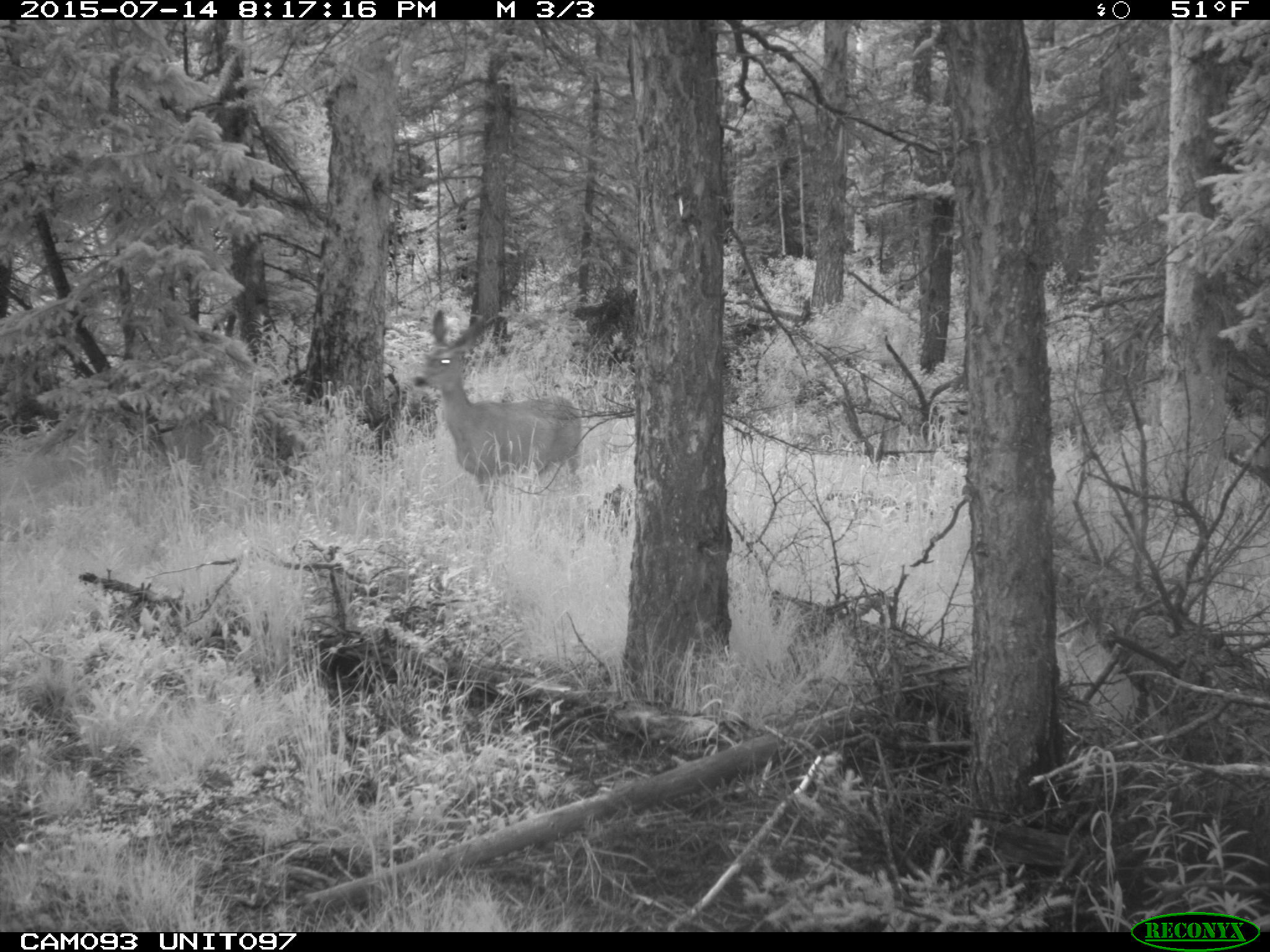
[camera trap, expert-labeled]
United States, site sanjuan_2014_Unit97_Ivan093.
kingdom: Animalia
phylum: Chordata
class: Mammalia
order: Artiodactyla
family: Cervidae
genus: Odocoileus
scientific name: Odocoileus hemionus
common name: mule deer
Odocoileus hemionus (mule deer).